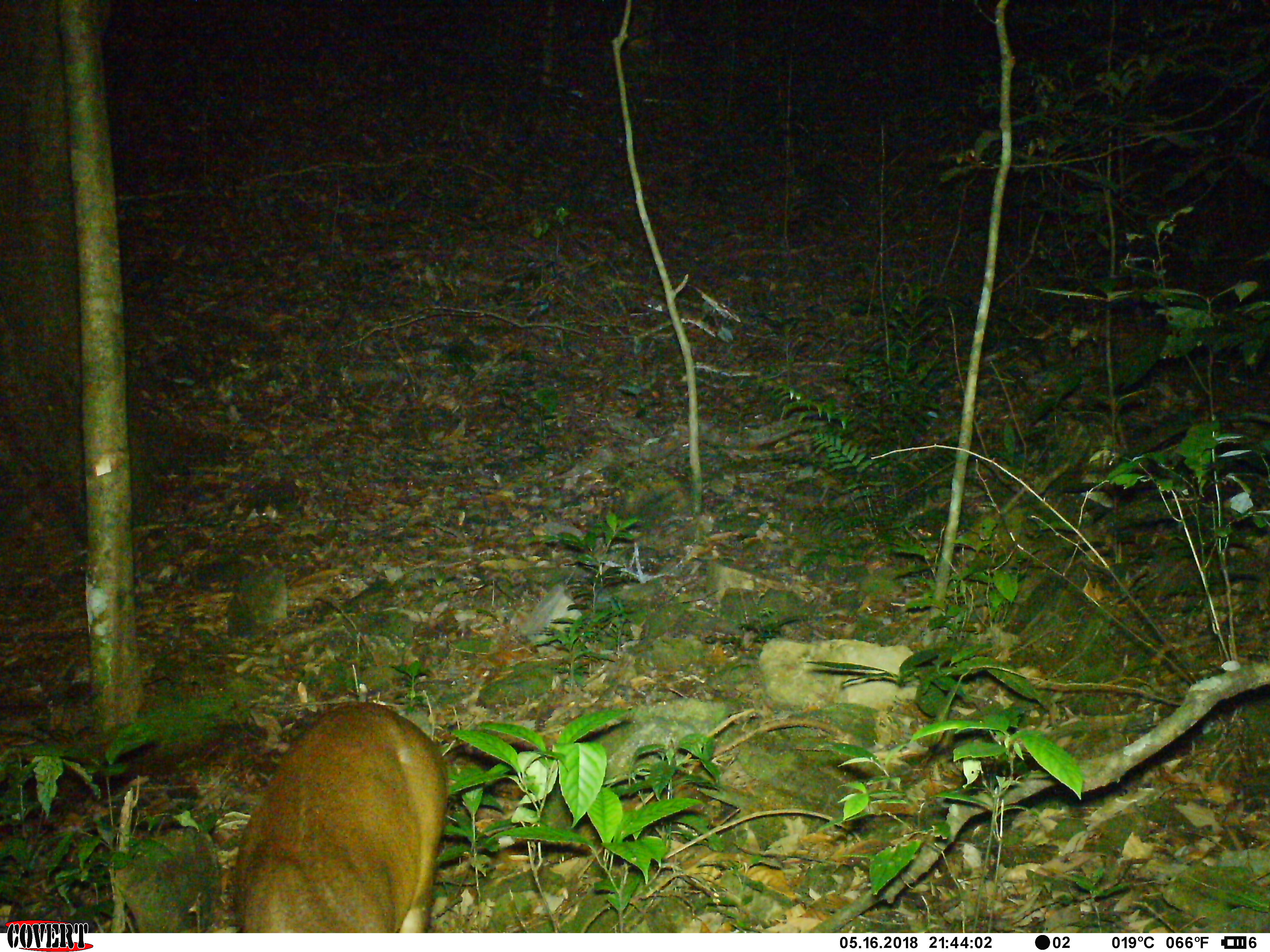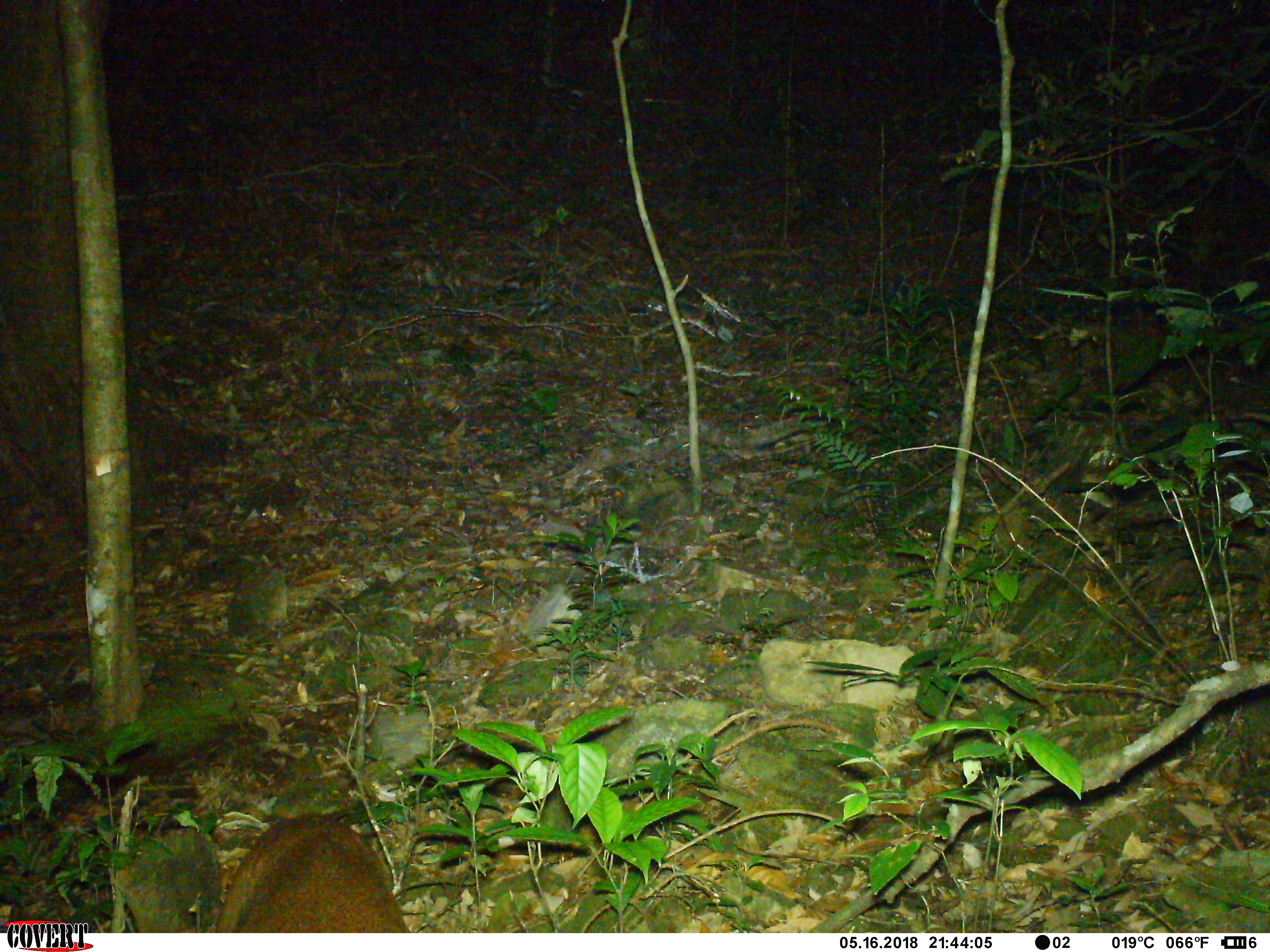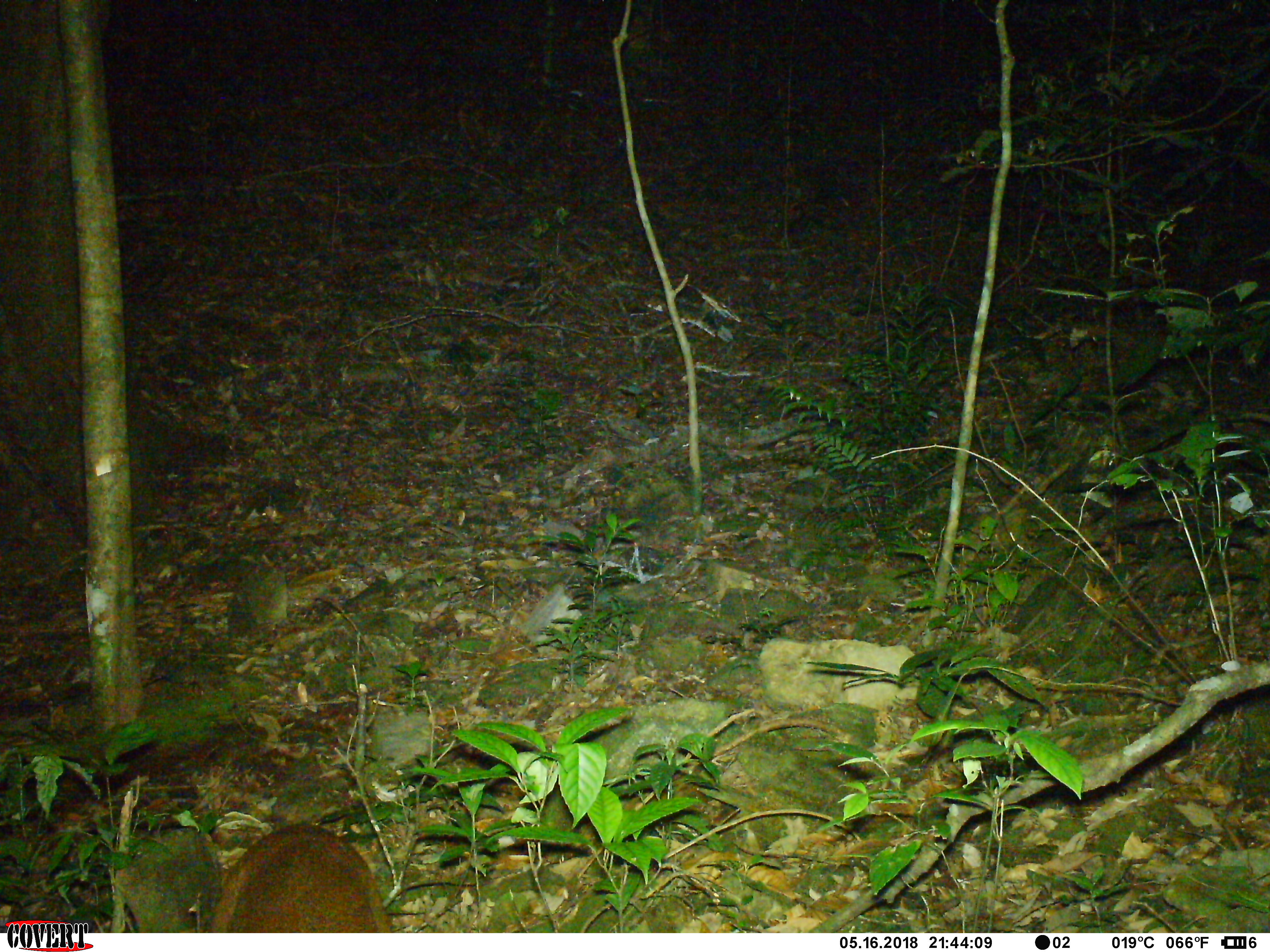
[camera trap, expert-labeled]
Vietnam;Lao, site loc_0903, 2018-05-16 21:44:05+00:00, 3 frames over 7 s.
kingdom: Animalia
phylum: Chordata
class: Mammalia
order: Artiodactyla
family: Cervidae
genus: Muntiacus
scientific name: Muntiacus rooseveltorum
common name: roosevelt's muntjac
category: roosevelts muntjac group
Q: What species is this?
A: Roosevelts muntjac group (roosevelt's muntjac) (Muntiacus rooseveltorum).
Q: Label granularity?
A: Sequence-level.